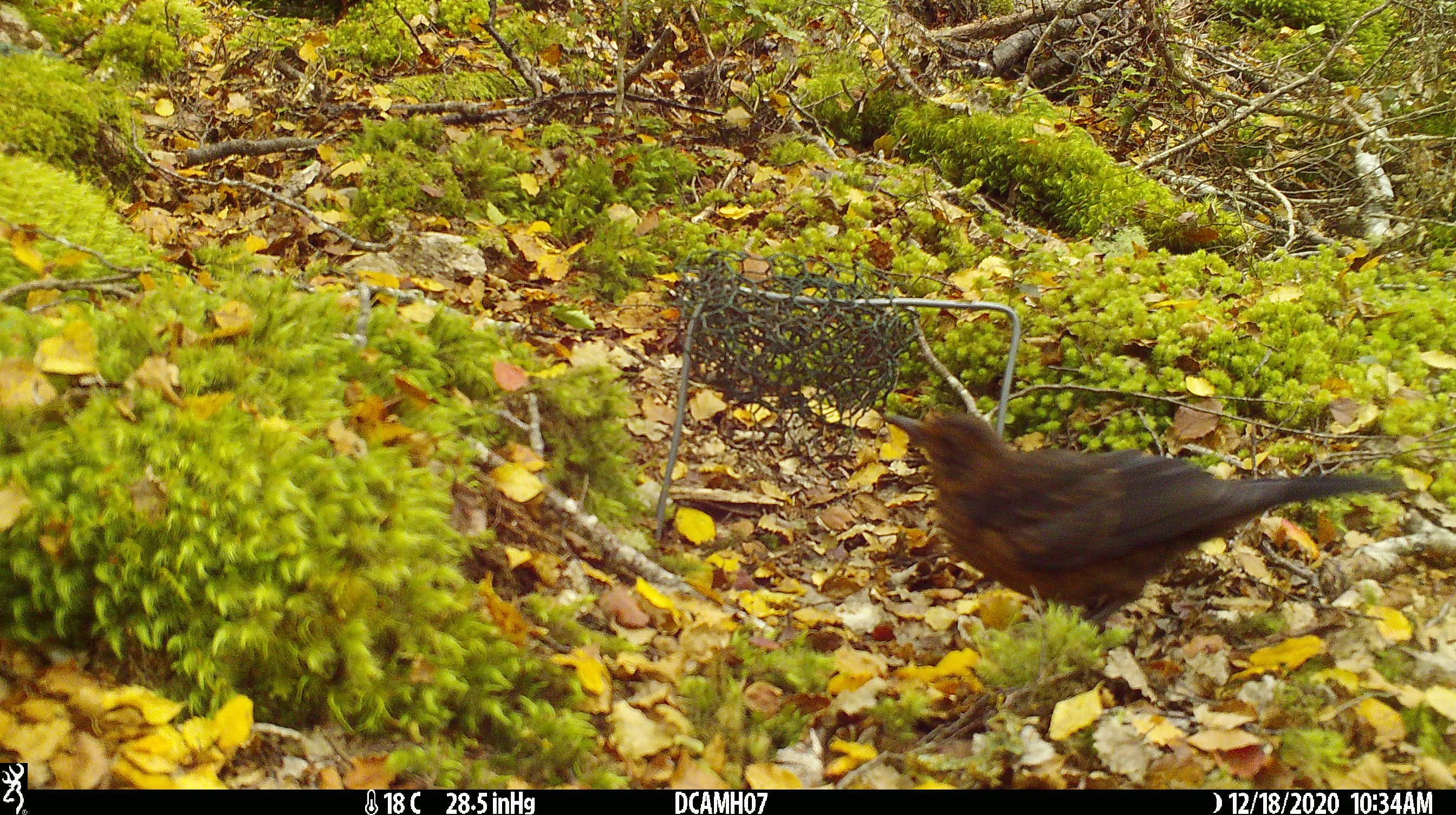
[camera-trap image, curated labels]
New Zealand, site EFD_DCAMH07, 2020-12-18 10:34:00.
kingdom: Animalia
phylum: Chordata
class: Aves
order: Passeriformes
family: Turdidae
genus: Turdus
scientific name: Turdus philomelos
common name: song thrush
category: thrush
Thrush (song thrush) (Turdus philomelos).